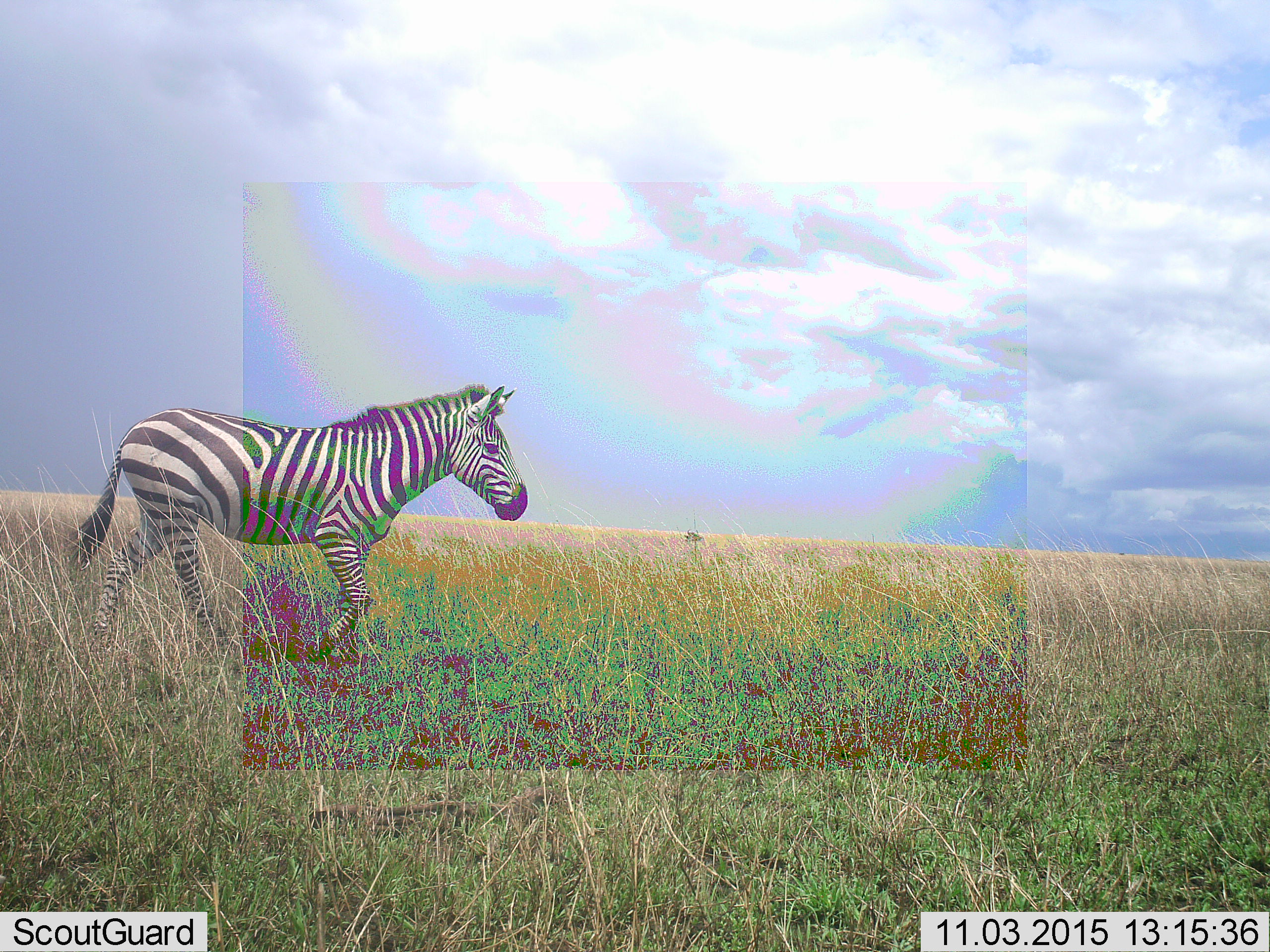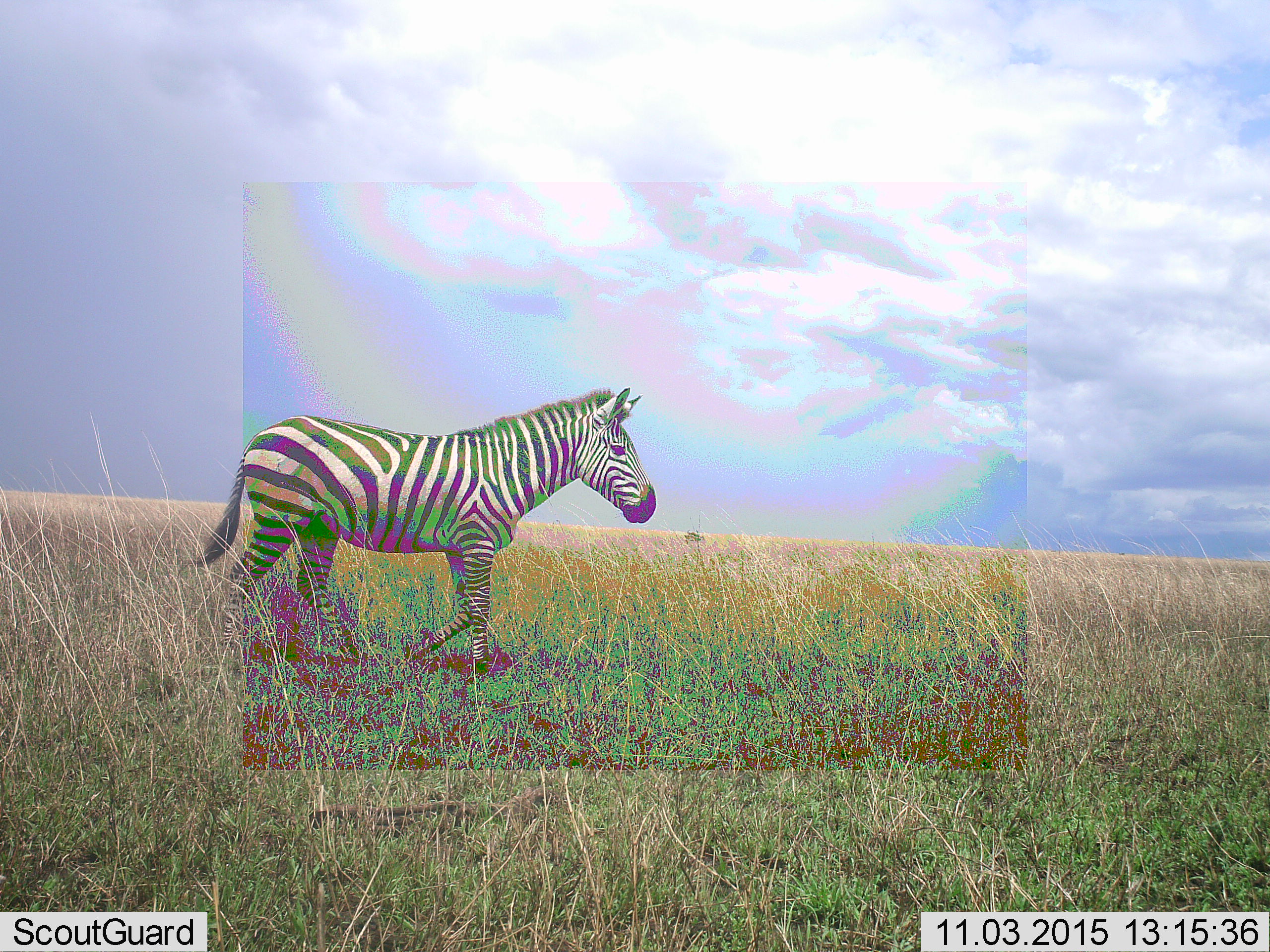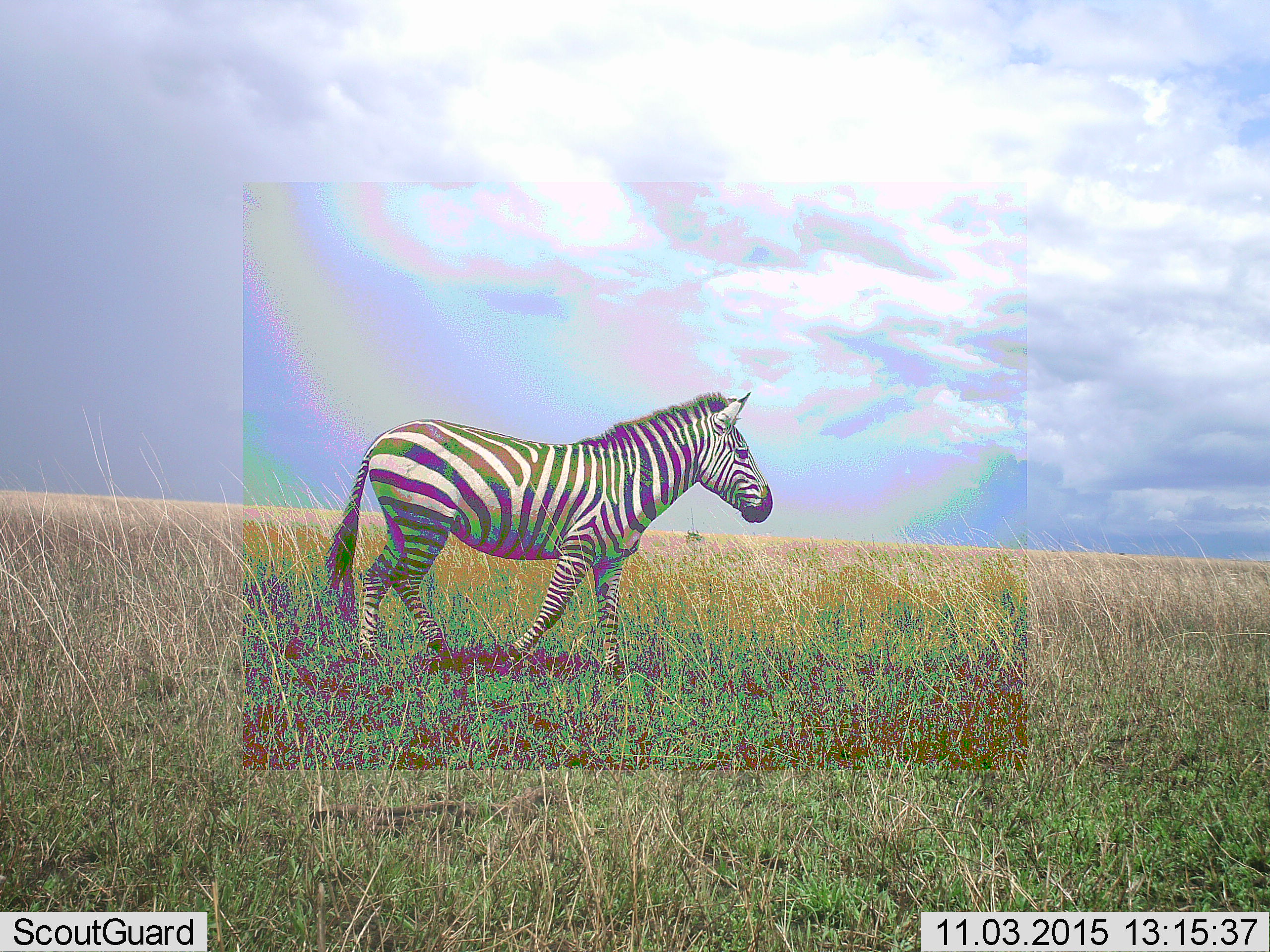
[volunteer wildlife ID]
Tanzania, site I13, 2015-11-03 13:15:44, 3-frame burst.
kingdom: Animalia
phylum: Chordata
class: Mammalia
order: Perissodactyla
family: Equidae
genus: Equus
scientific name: Equus quagga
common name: plains zebra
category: zebra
Zebra (plains zebra) (Equus quagga), count 1. Behavior (volunteer vote fractions): standing 0%, resting 0%, moving 100%, interacting 0%. Young present (vote fraction): 0%. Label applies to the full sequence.